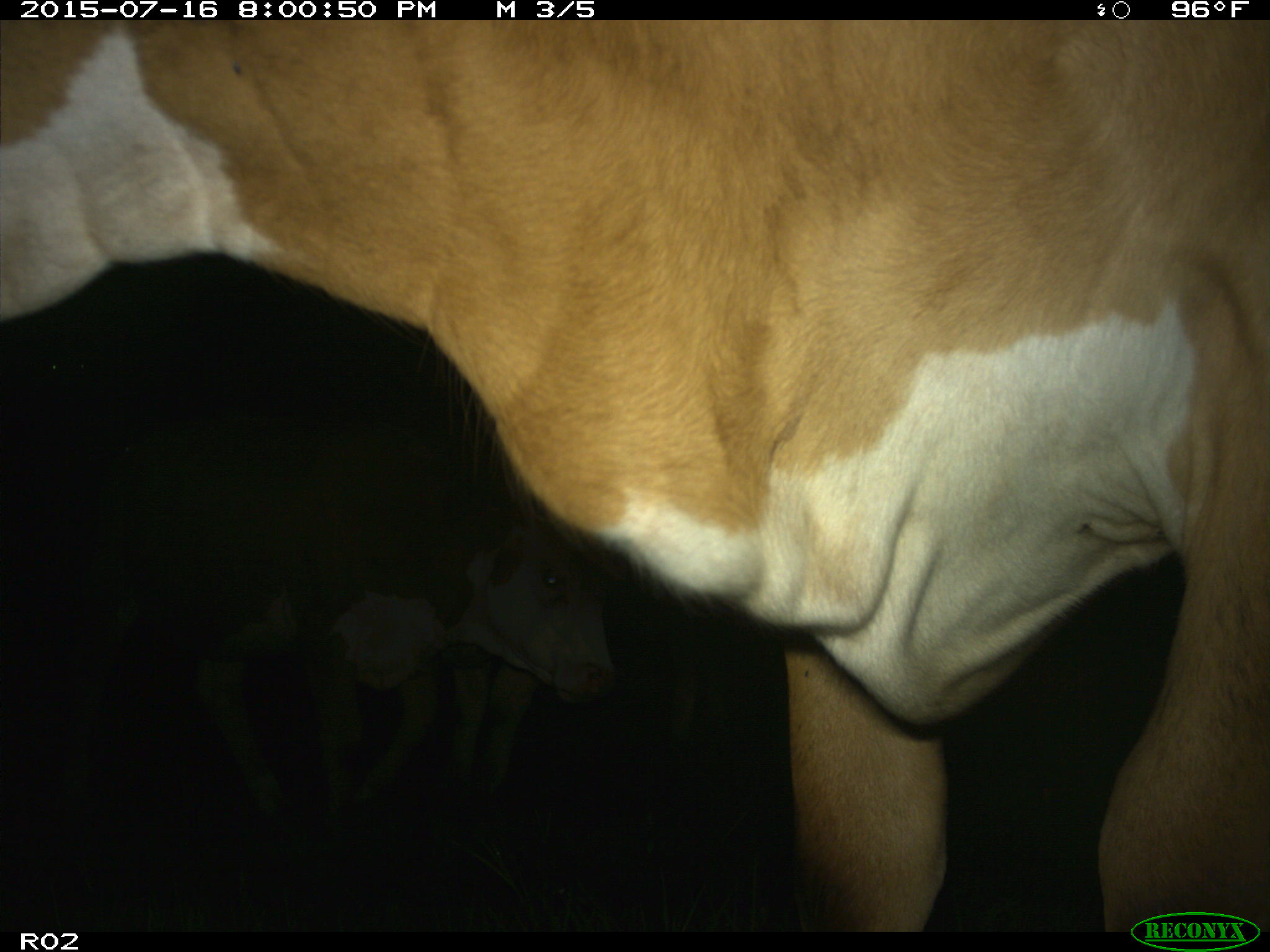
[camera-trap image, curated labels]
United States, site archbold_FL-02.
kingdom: Animalia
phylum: Chordata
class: Mammalia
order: Artiodactyla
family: Bovidae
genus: Bos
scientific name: Bos taurus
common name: domestic cow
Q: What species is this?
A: Bos taurus (domestic cow).